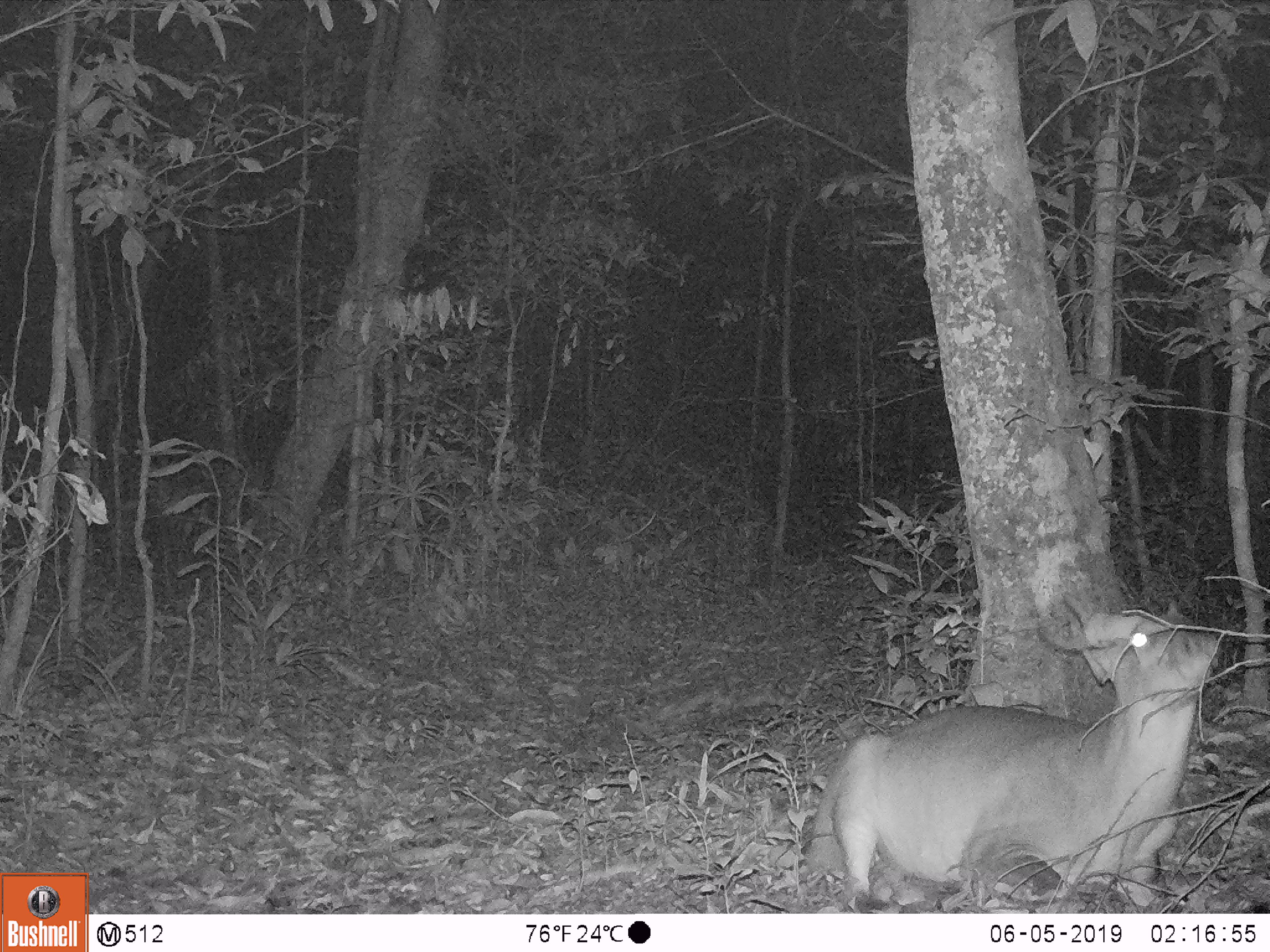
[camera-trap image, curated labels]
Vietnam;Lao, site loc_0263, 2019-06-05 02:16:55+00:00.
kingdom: Animalia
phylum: Chordata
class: Mammalia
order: Artiodactyla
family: Cervidae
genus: Muntiacus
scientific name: Muntiacus vuquangensis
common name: large-antlered muntjac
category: large antlered muntjac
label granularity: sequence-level